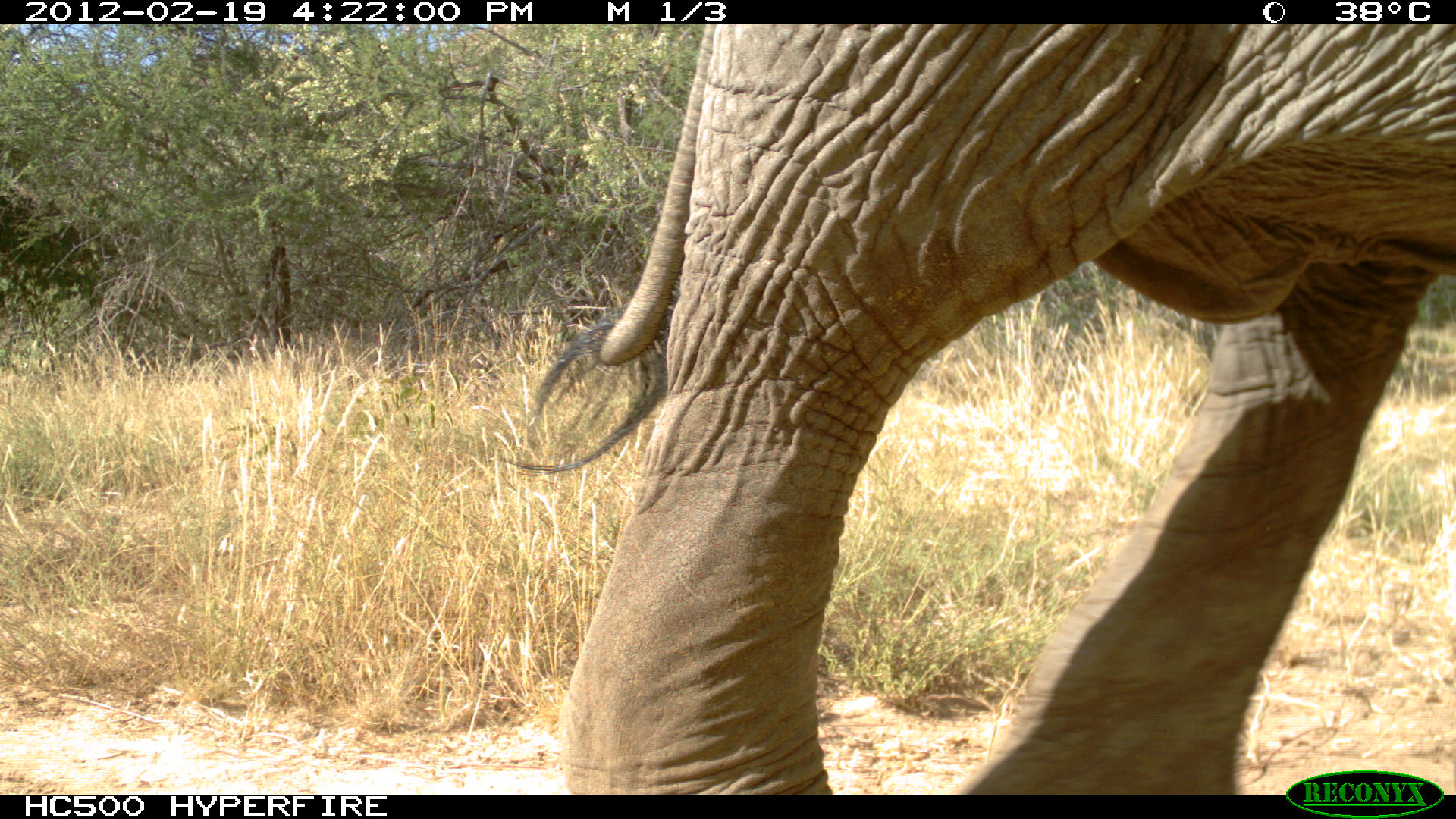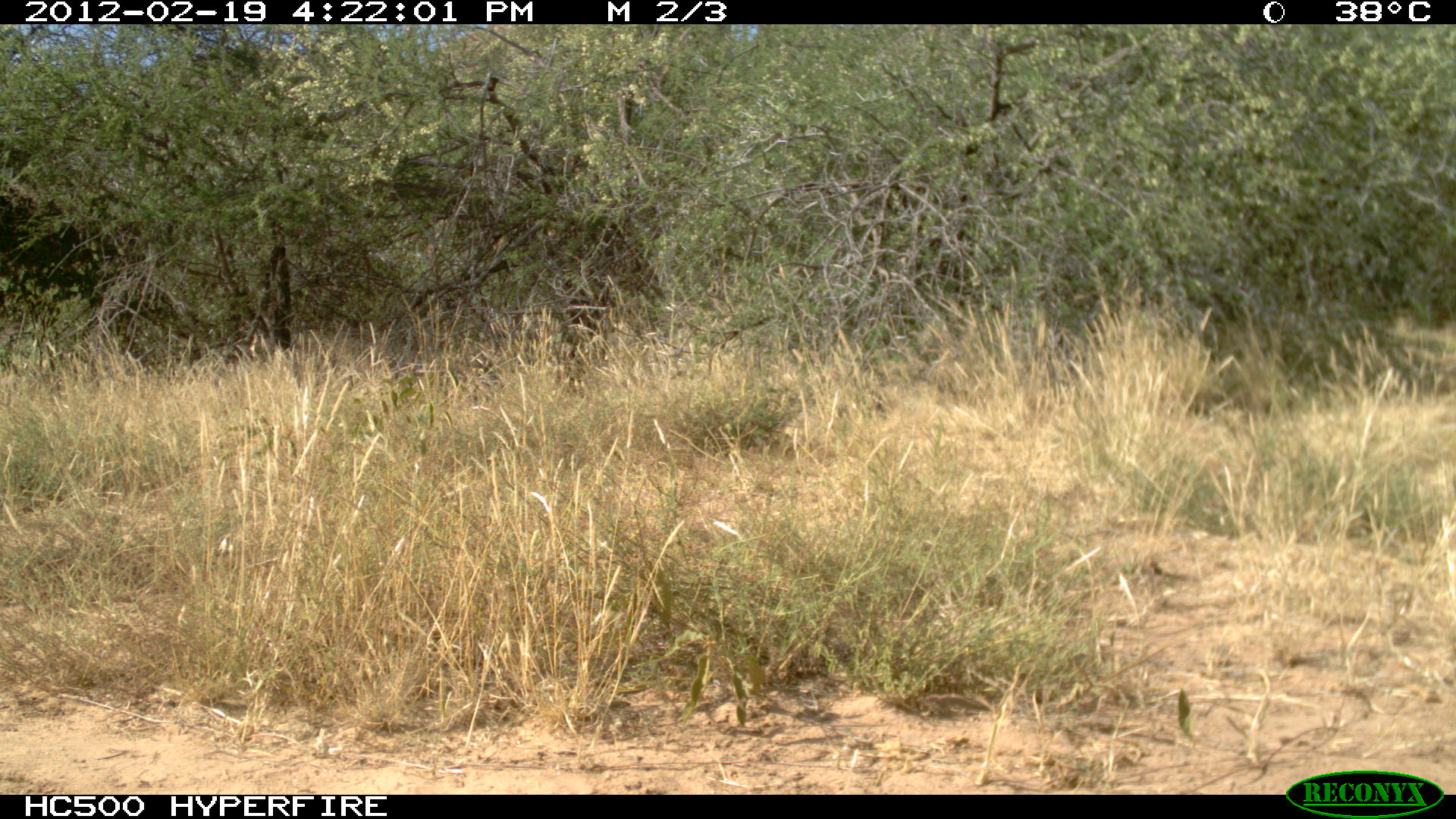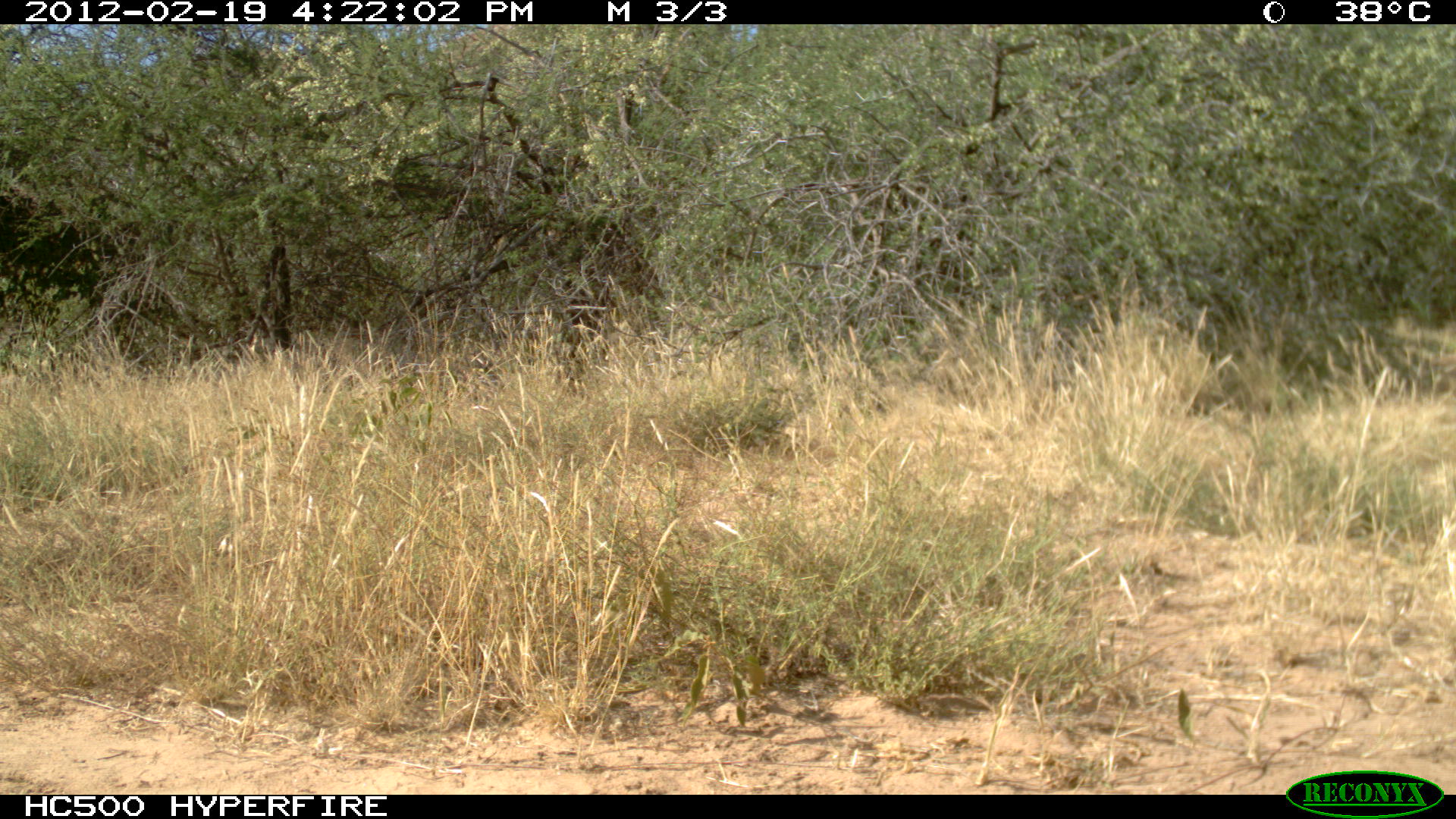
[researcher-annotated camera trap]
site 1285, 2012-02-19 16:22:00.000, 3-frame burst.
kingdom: Animalia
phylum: Chordata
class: Mammalia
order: Proboscidea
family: Elephantidae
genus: Loxodonta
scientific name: Loxodonta africana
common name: african bush elephant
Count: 1.